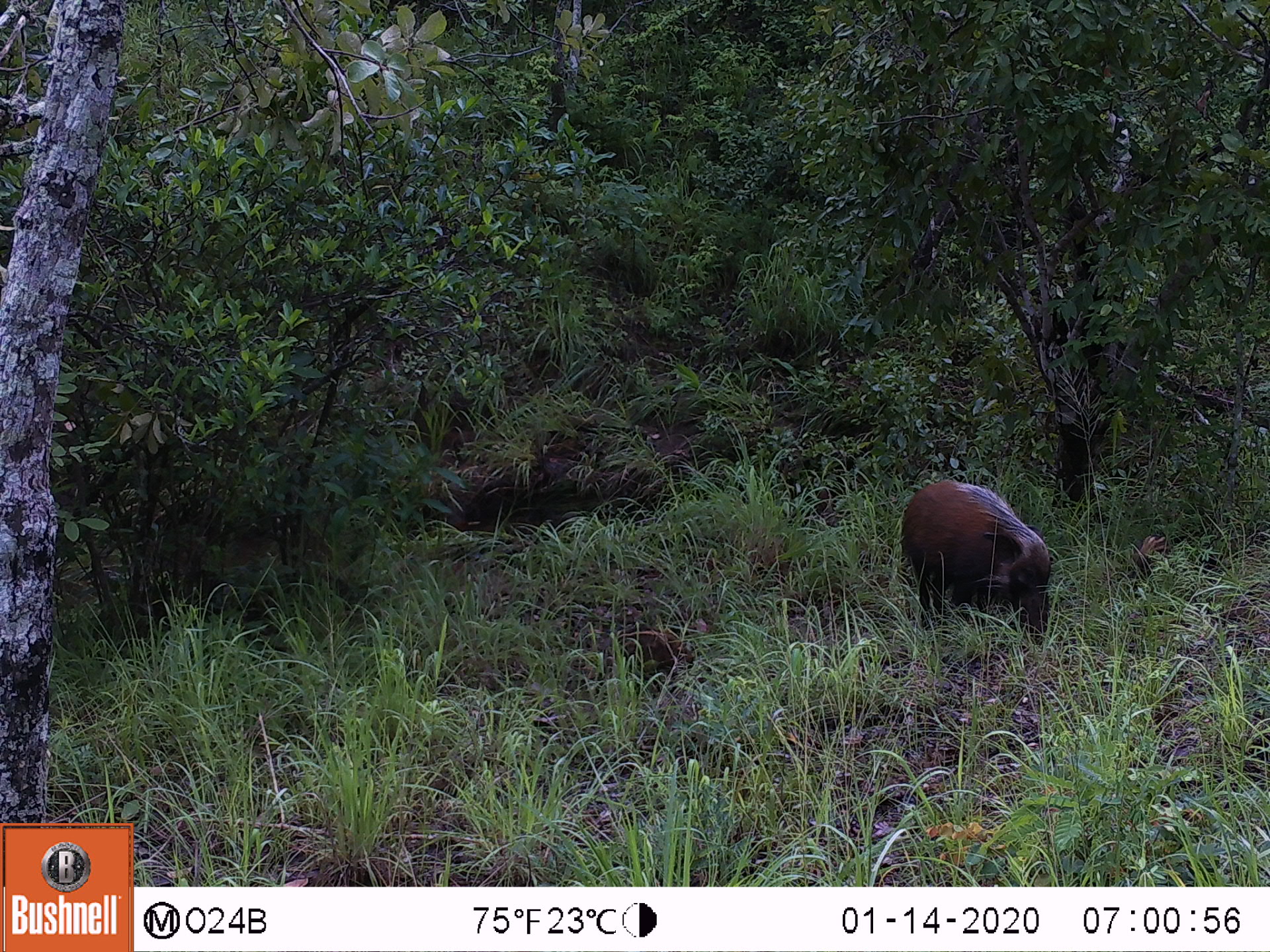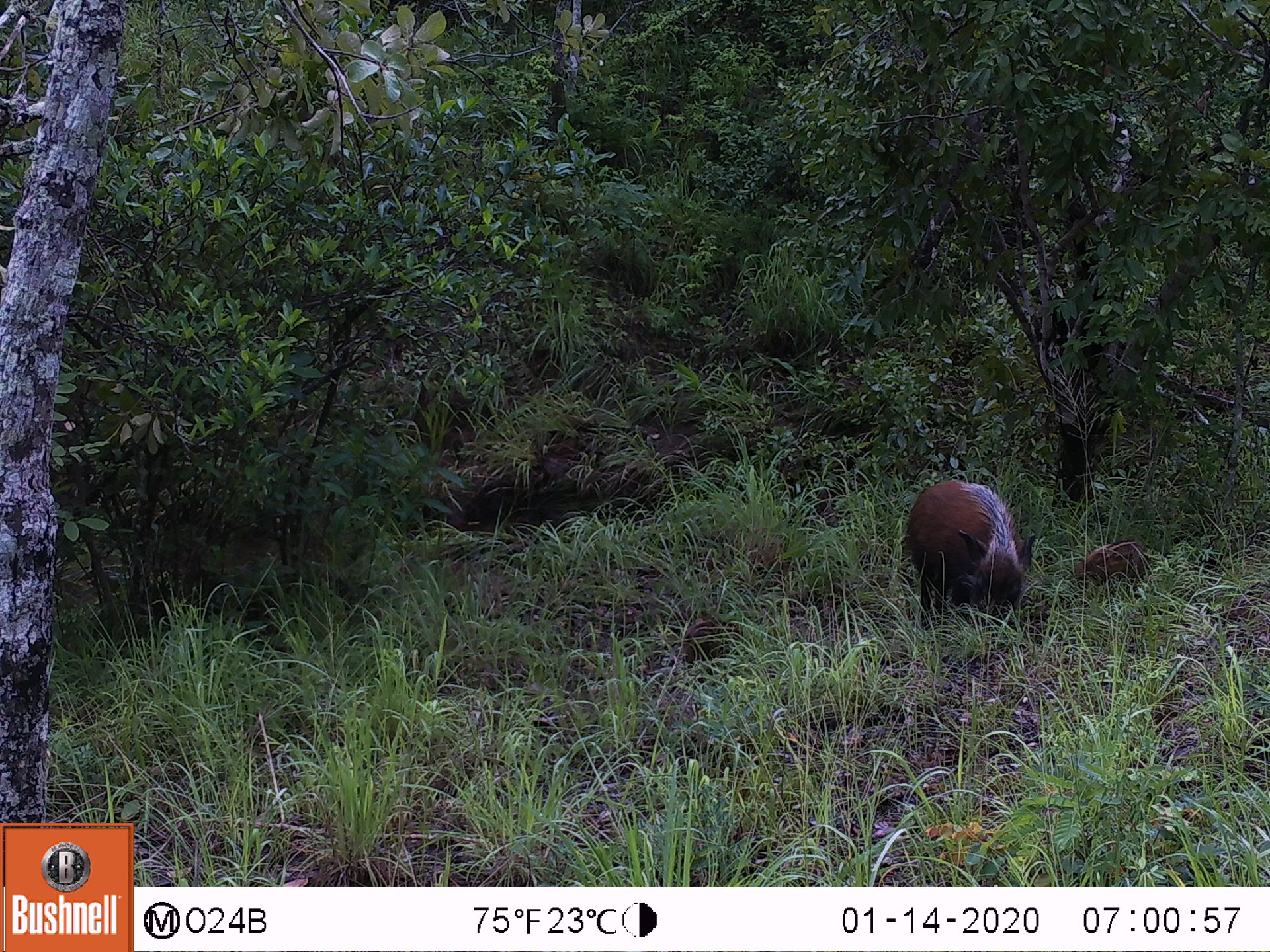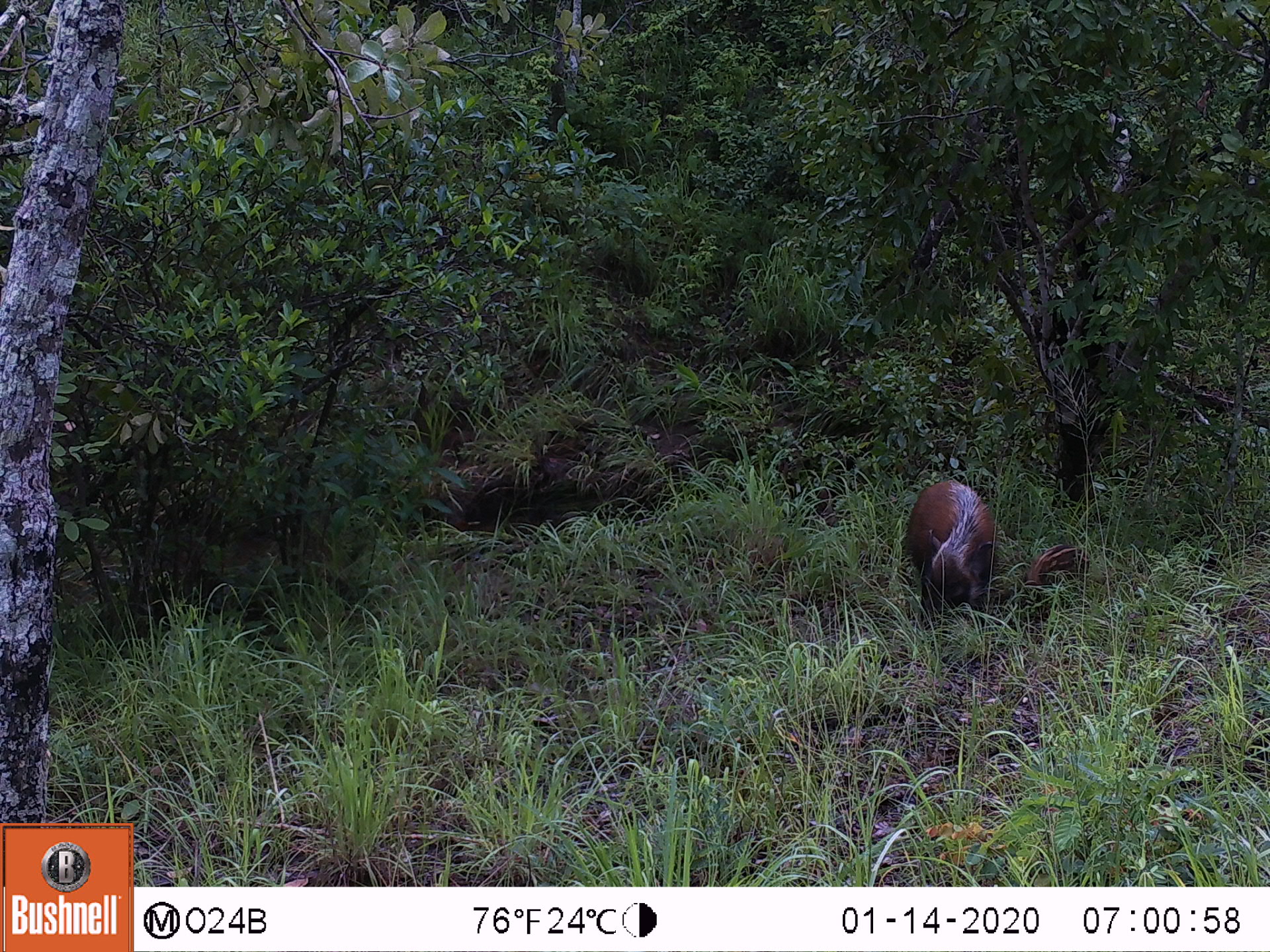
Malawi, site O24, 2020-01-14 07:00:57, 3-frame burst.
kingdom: Animalia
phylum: Chordata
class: Mammalia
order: Artiodactyla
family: Suidae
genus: Potamochoerus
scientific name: Potamochoerus larvatus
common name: bushpig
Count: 3.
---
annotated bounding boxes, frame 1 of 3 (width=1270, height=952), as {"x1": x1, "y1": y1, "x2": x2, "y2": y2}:
bushpig: {"x1": 896, "y1": 469, "x2": 1056, "y2": 642}; {"x1": 577, "y1": 619, "x2": 703, "y2": 696}; {"x1": 1130, "y1": 522, "x2": 1172, "y2": 573}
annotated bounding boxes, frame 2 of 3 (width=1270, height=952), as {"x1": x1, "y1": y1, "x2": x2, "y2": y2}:
bushpig: {"x1": 897, "y1": 471, "x2": 1032, "y2": 627}; {"x1": 1063, "y1": 542, "x2": 1155, "y2": 593}; {"x1": 677, "y1": 608, "x2": 747, "y2": 670}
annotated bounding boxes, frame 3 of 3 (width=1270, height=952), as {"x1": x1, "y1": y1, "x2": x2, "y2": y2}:
bushpig: {"x1": 897, "y1": 470, "x2": 1002, "y2": 627}; {"x1": 1020, "y1": 543, "x2": 1100, "y2": 599}